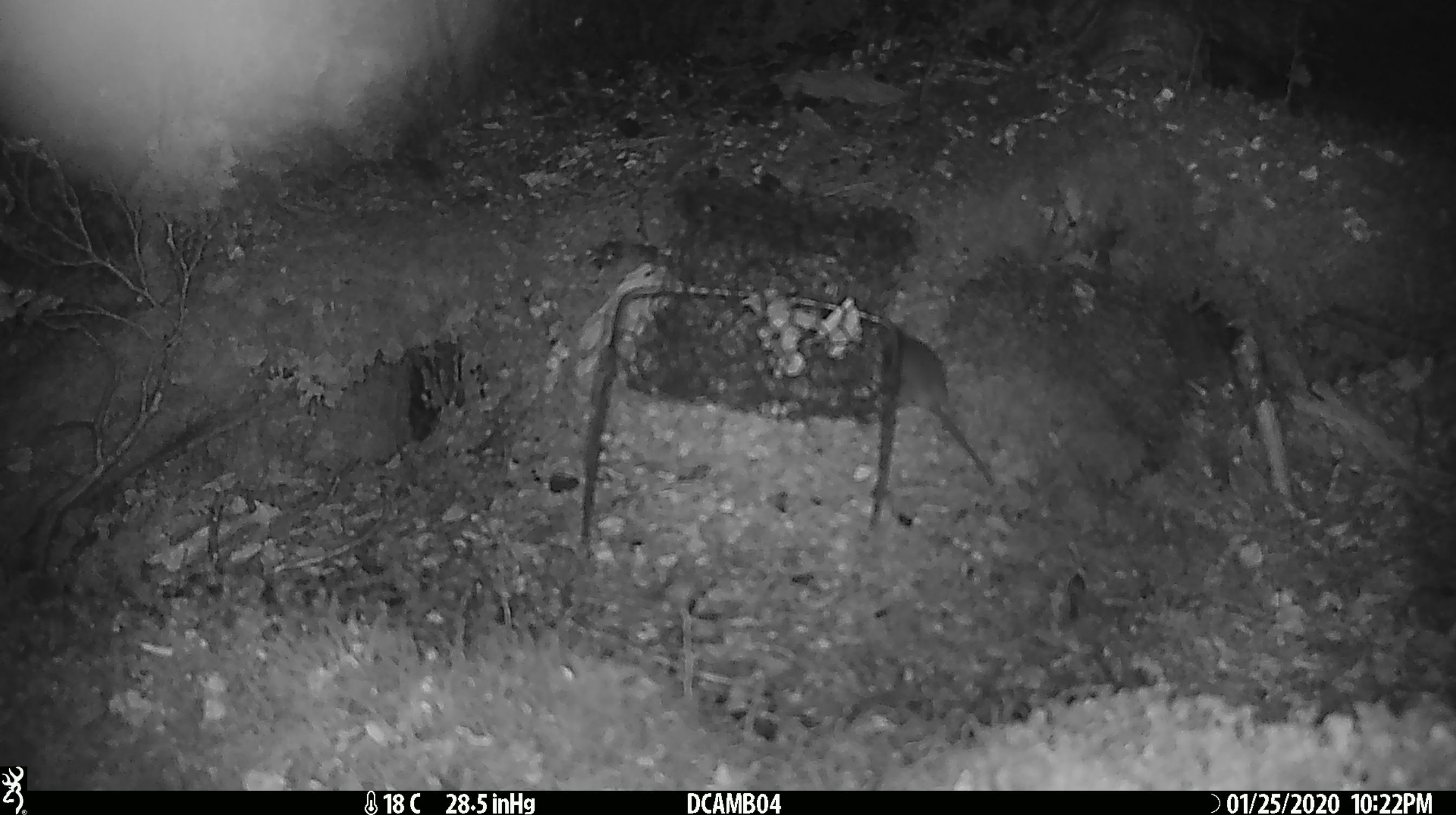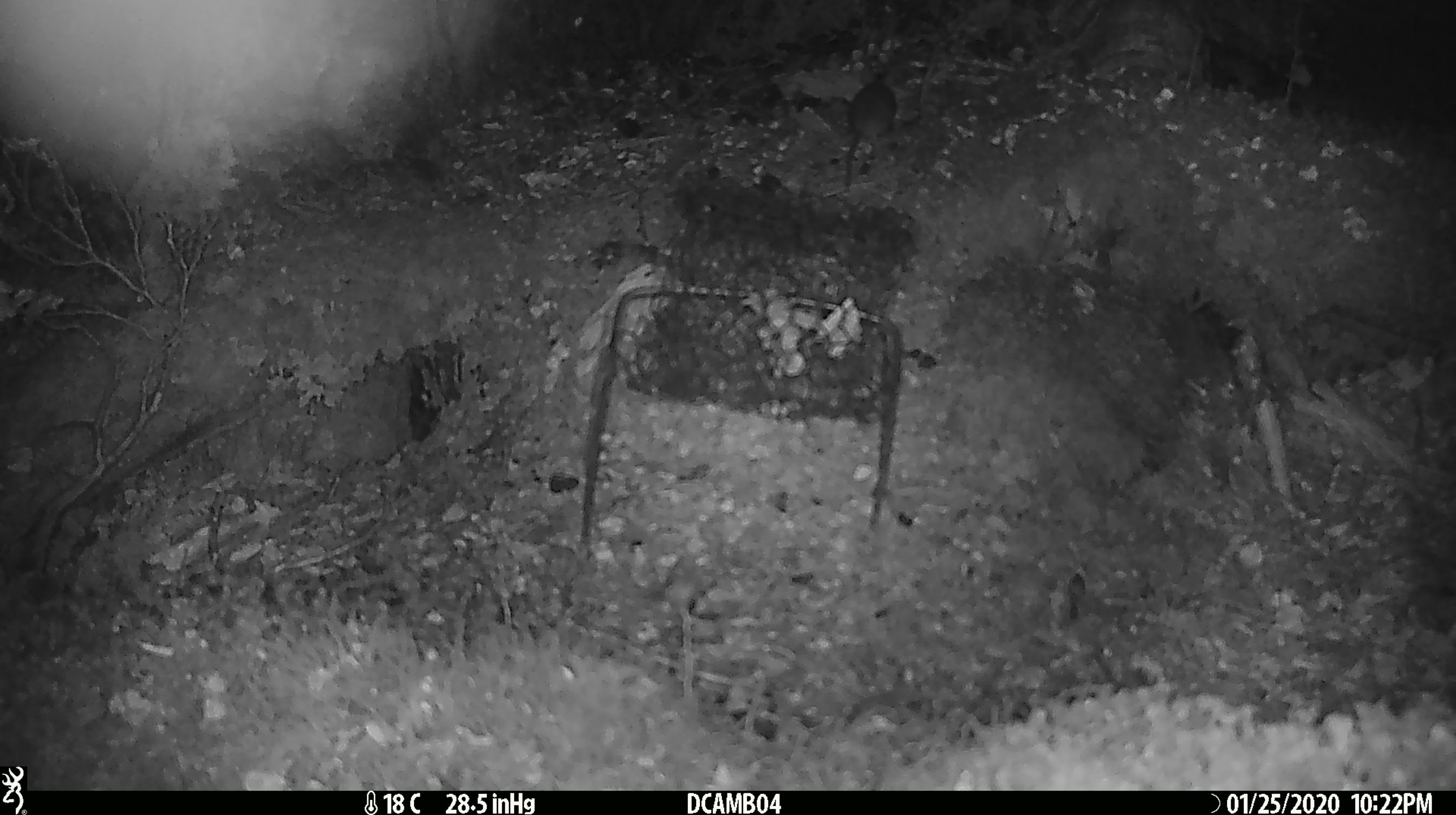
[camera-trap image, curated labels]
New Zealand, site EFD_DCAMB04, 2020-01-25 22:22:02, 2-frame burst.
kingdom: Animalia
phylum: Chordata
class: Mammalia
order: Rodentia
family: Muridae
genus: Mus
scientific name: Mus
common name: mouse